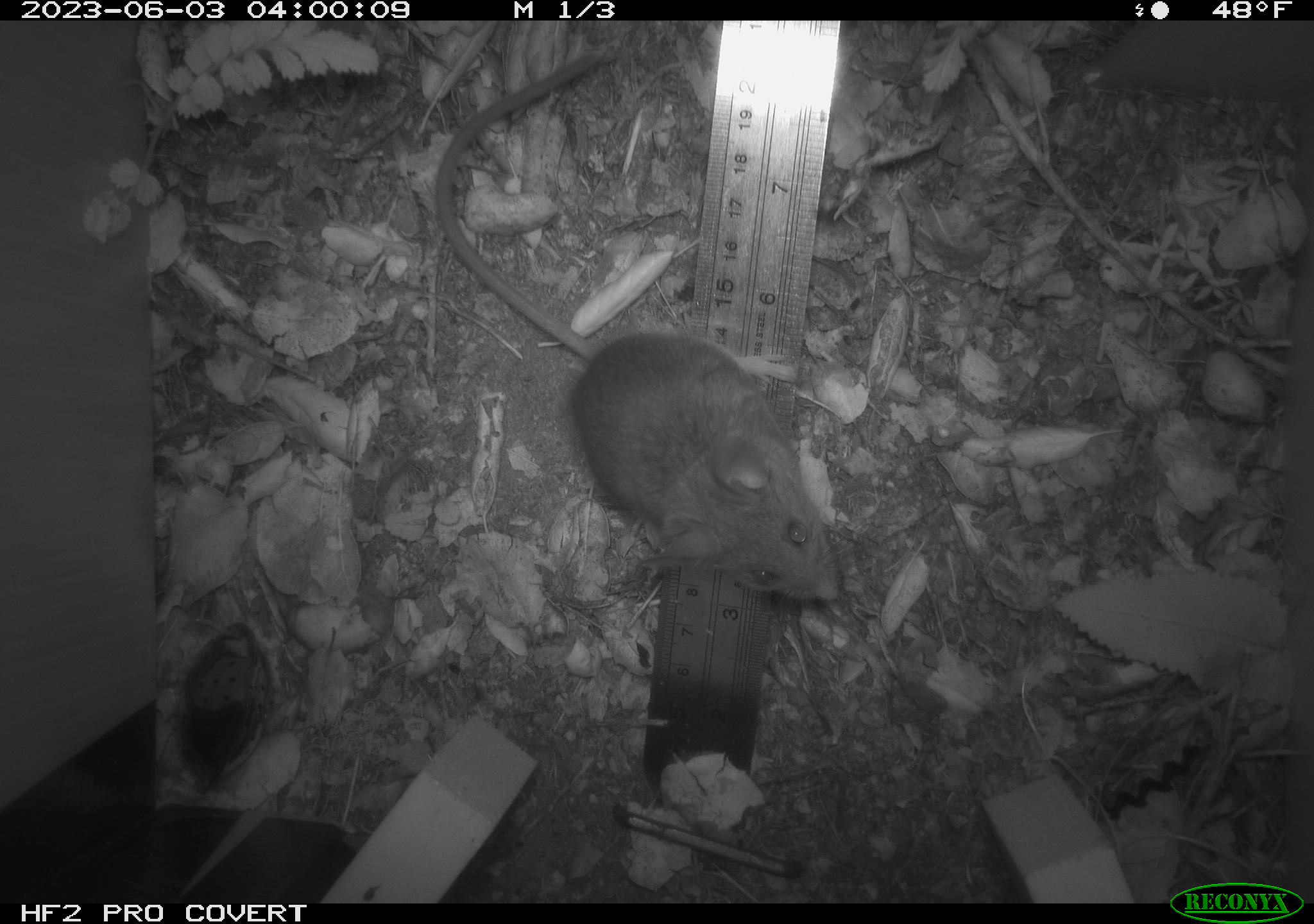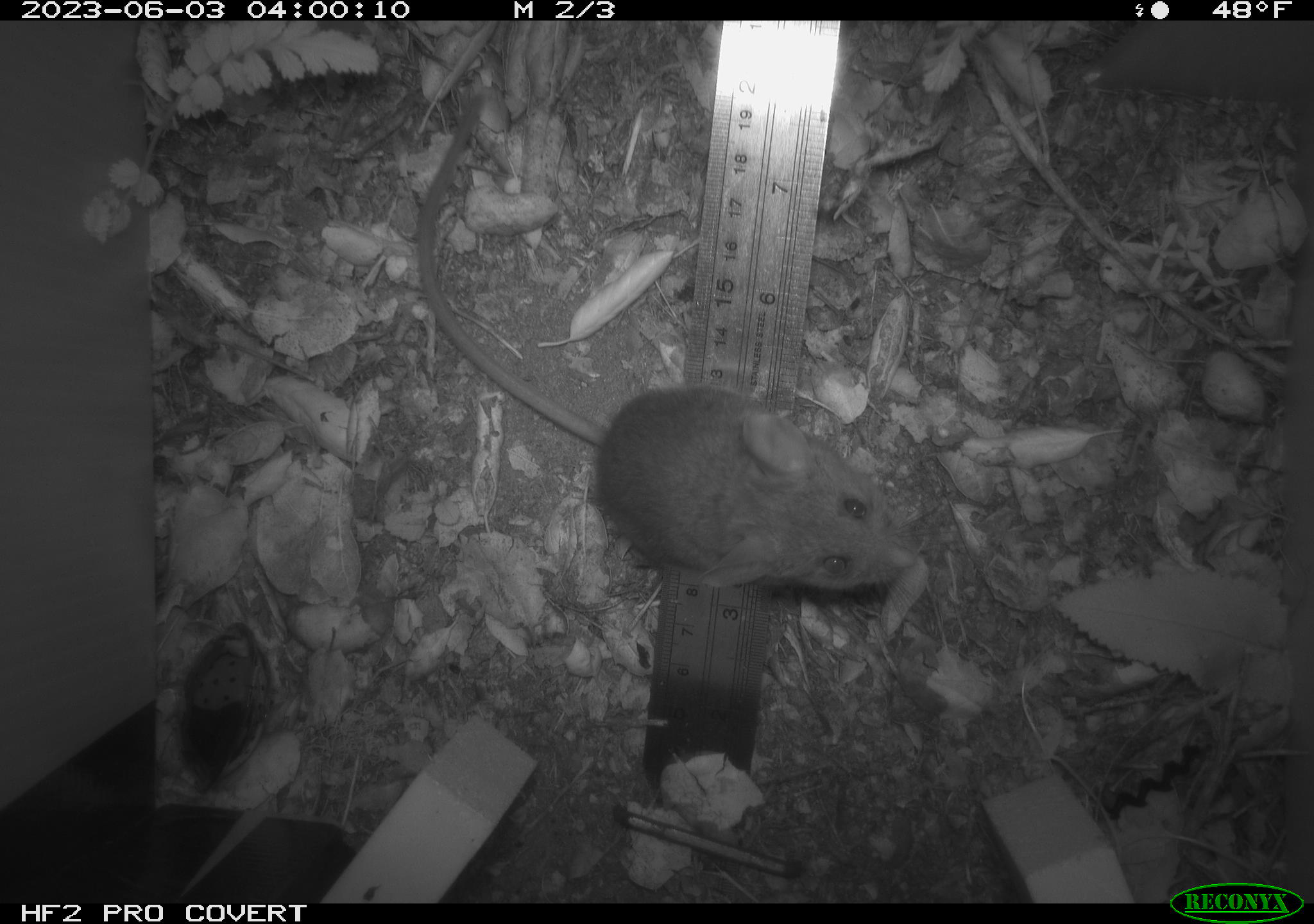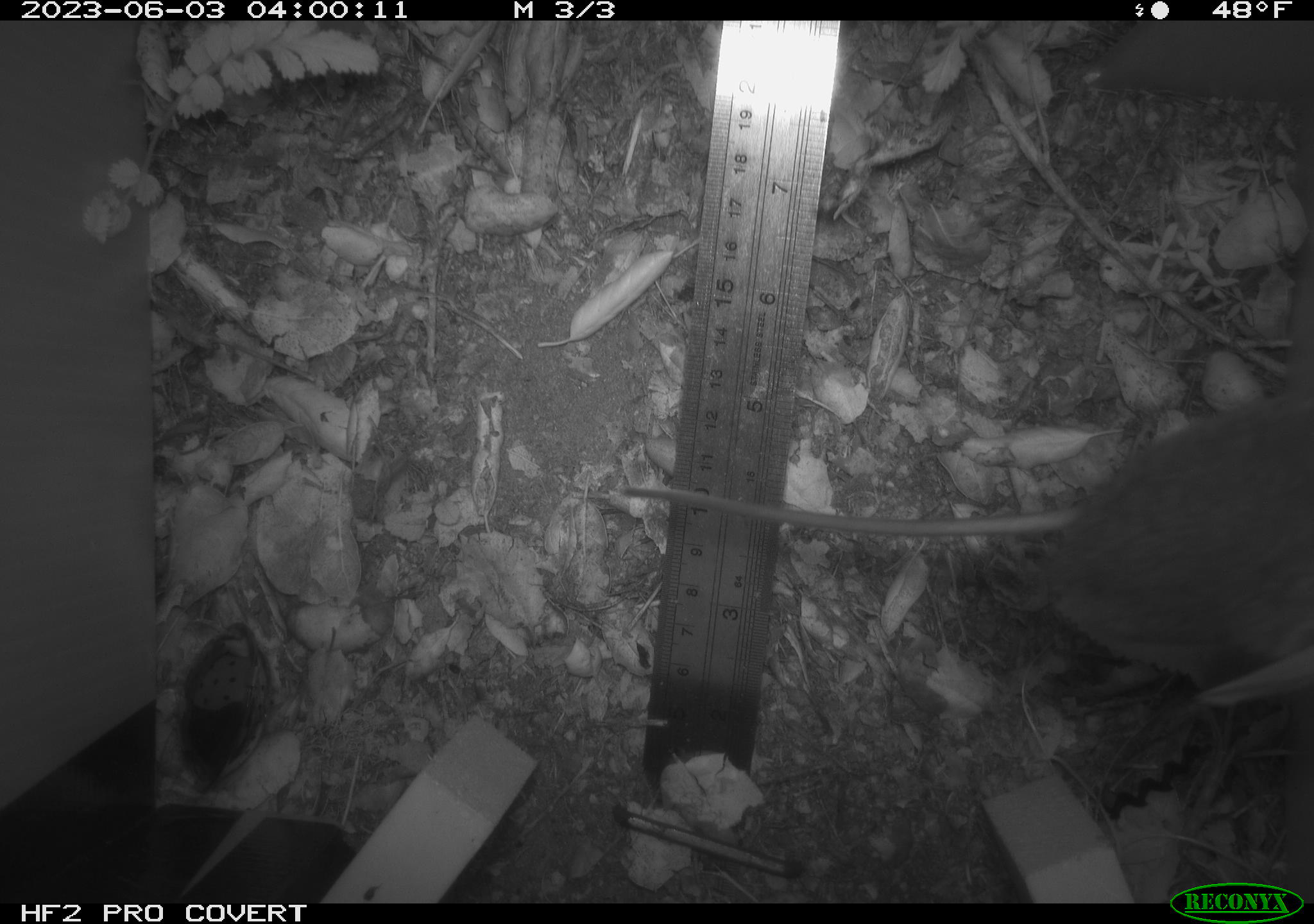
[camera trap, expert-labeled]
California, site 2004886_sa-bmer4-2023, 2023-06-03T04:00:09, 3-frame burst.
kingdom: Animalia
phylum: Chordata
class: Mammalia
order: Rodentia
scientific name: Rodentia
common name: mouse species